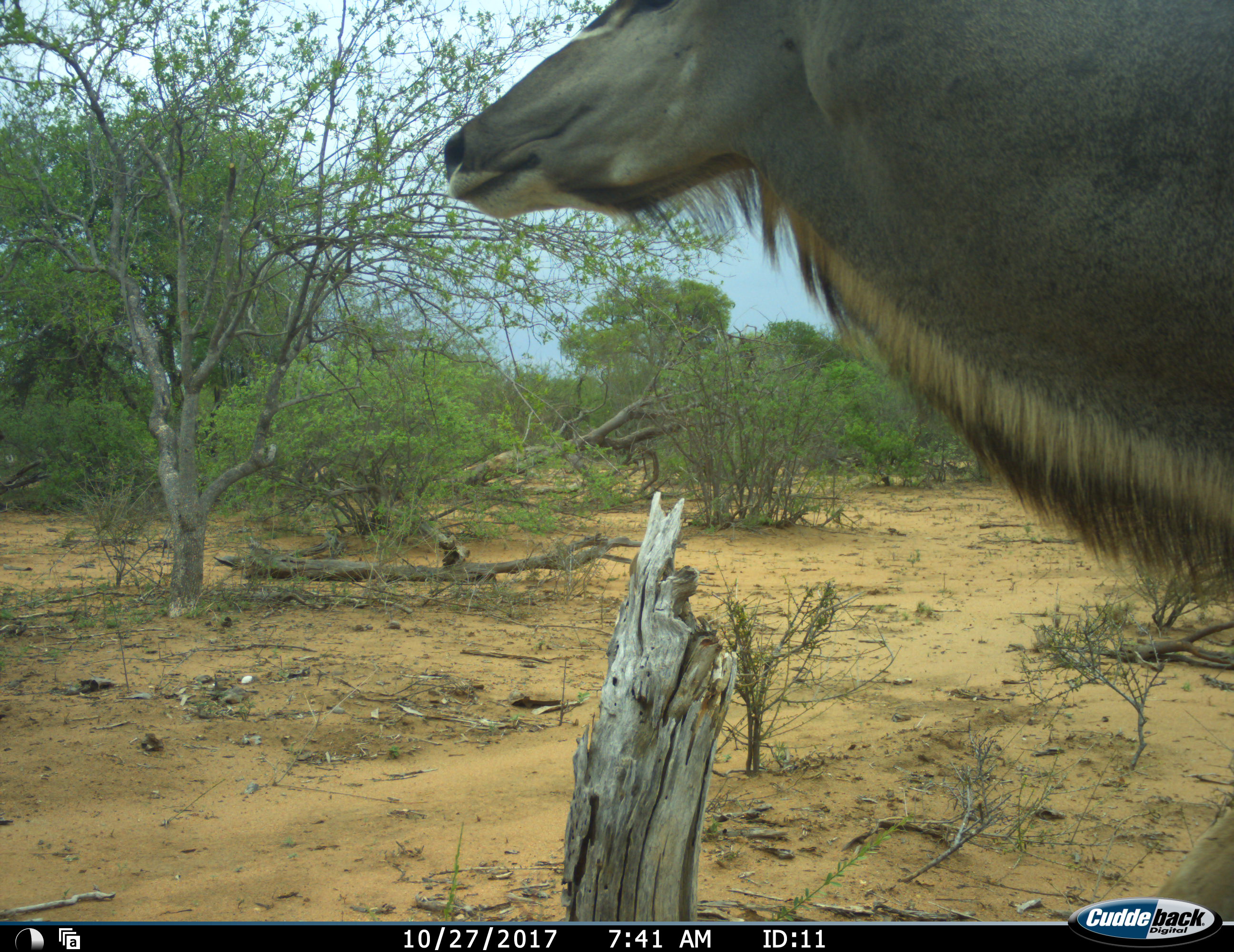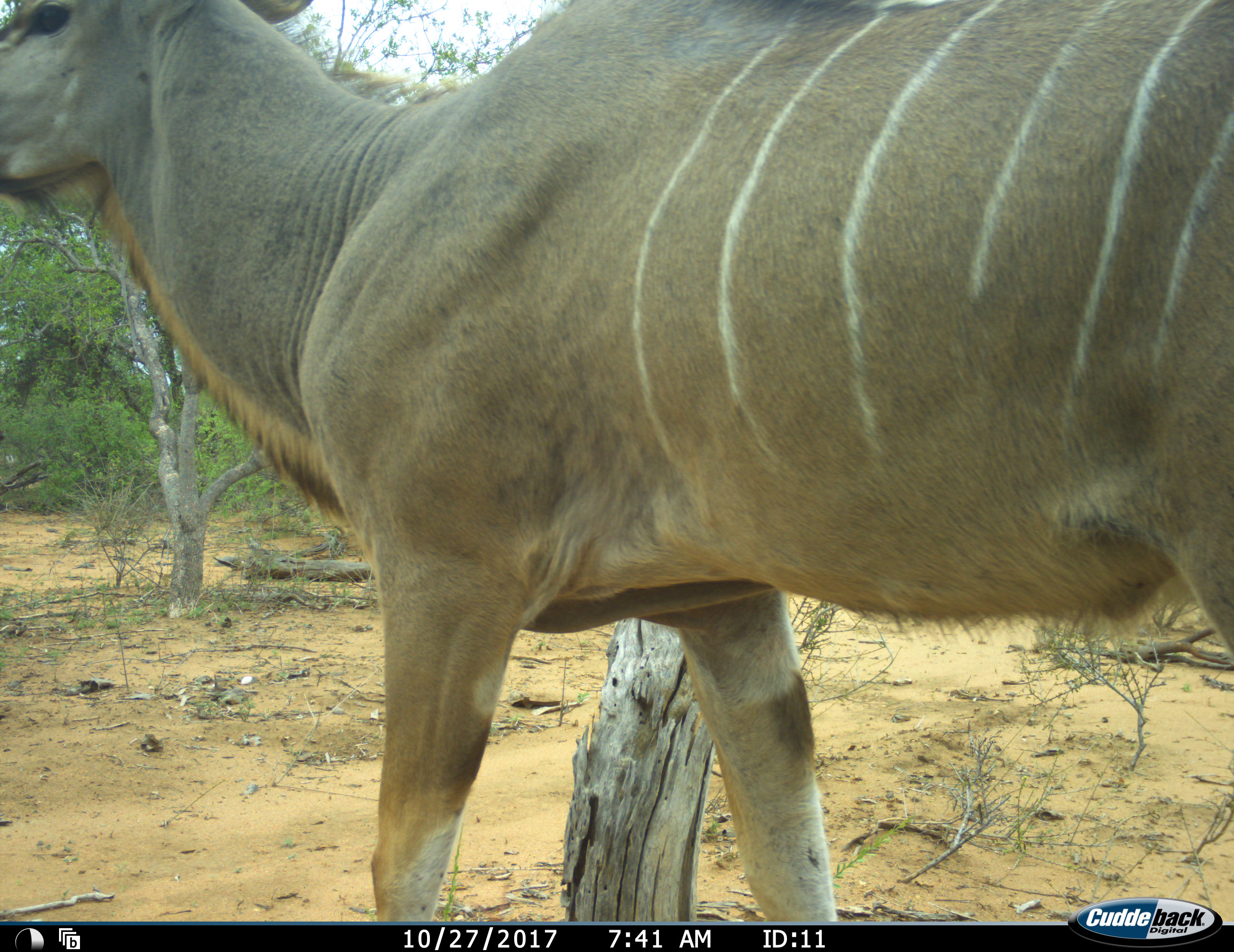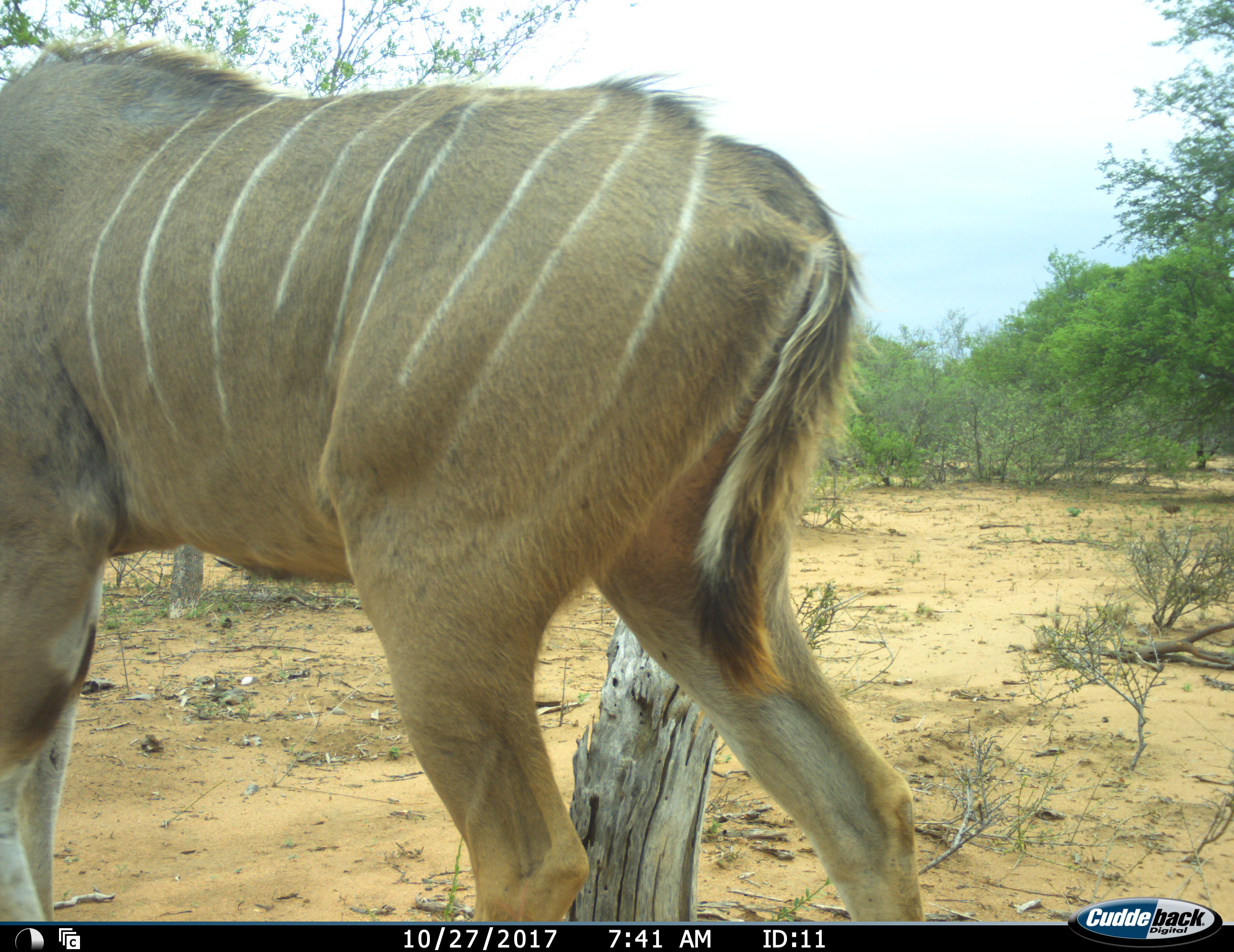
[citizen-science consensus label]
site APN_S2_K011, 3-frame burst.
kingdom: Animalia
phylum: Chordata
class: Mammalia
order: Artiodactyla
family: Bovidae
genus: Tragelaphus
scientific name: Tragelaphus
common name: kudu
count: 1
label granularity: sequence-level